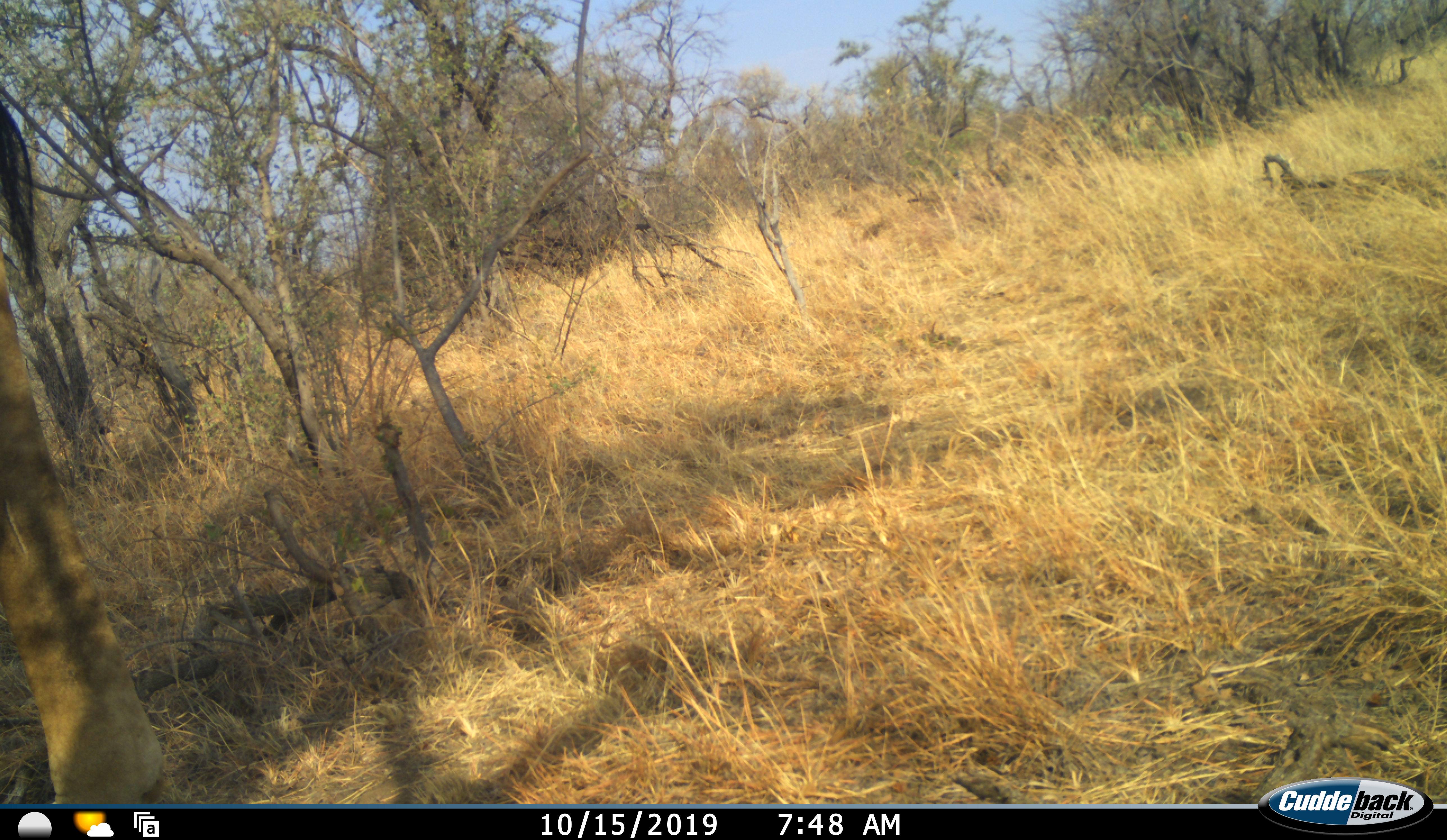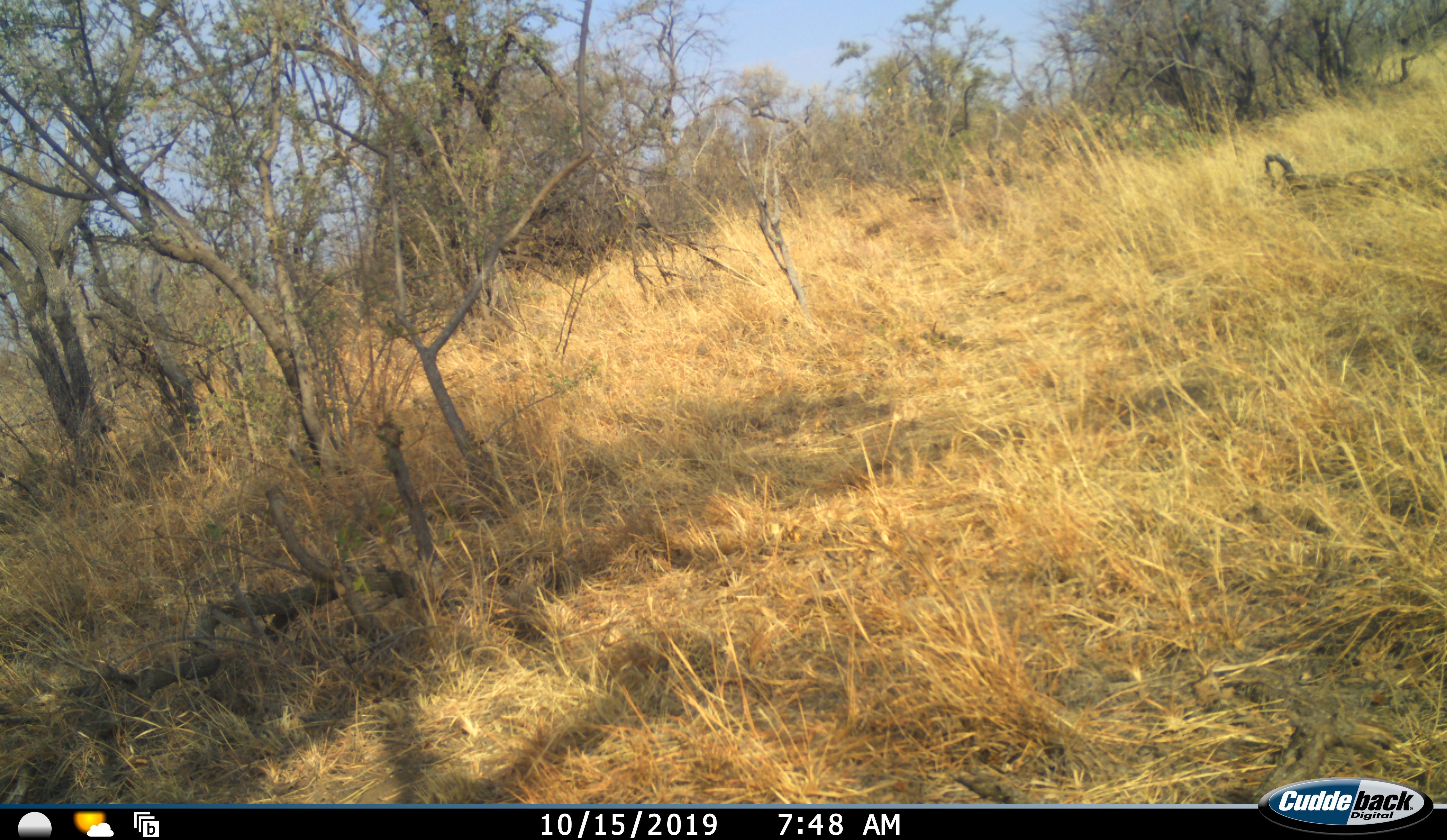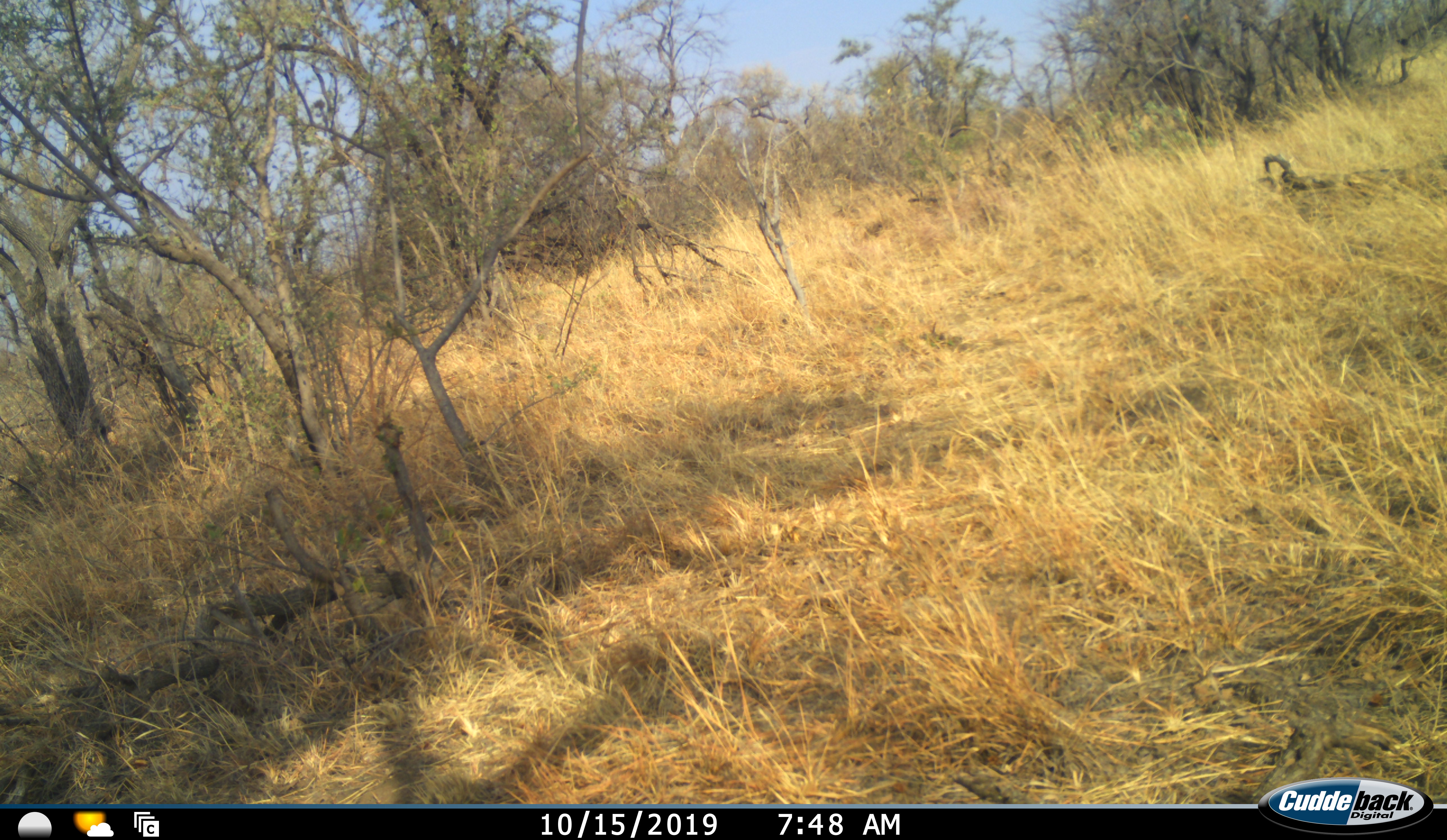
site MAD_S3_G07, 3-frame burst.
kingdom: Animalia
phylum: Chordata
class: Mammalia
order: Artiodactyla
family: Giraffidae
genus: Giraffa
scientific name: Giraffa camelopardalis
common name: giraffe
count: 1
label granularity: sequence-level